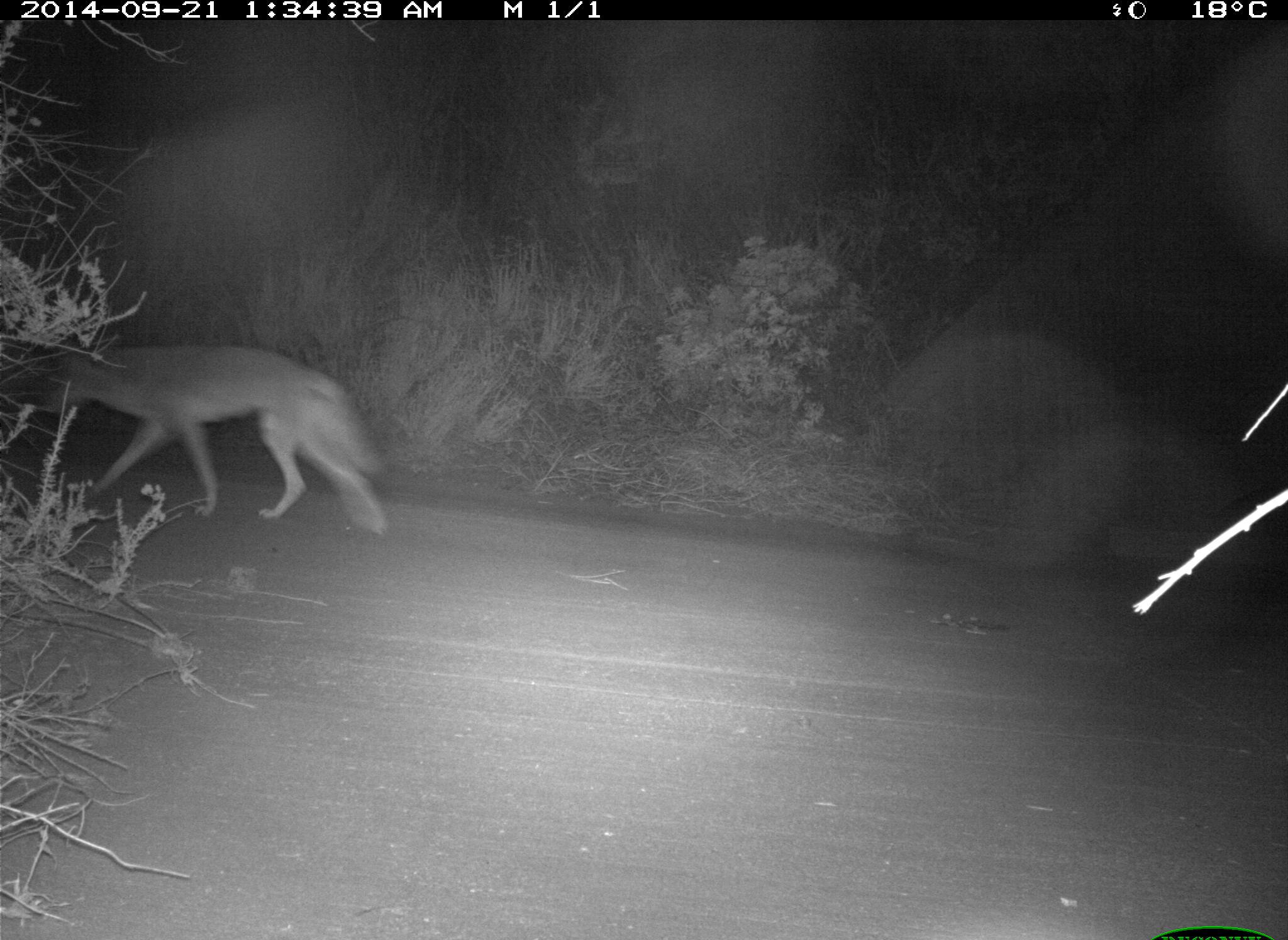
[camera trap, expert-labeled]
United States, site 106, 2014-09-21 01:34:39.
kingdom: Animalia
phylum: Chordata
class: Mammalia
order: Carnivora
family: Canidae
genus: Canis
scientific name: Canis latrans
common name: coyote